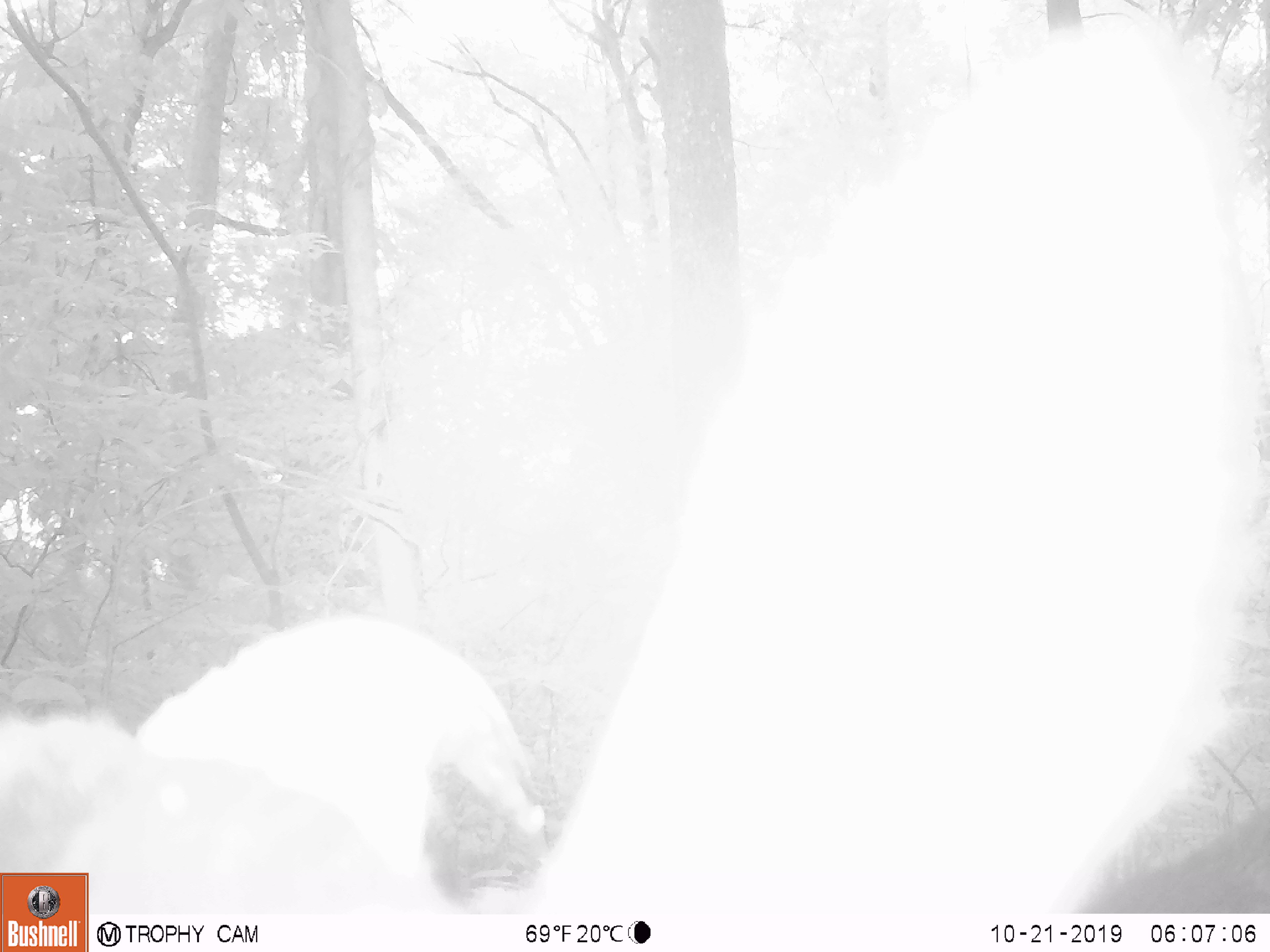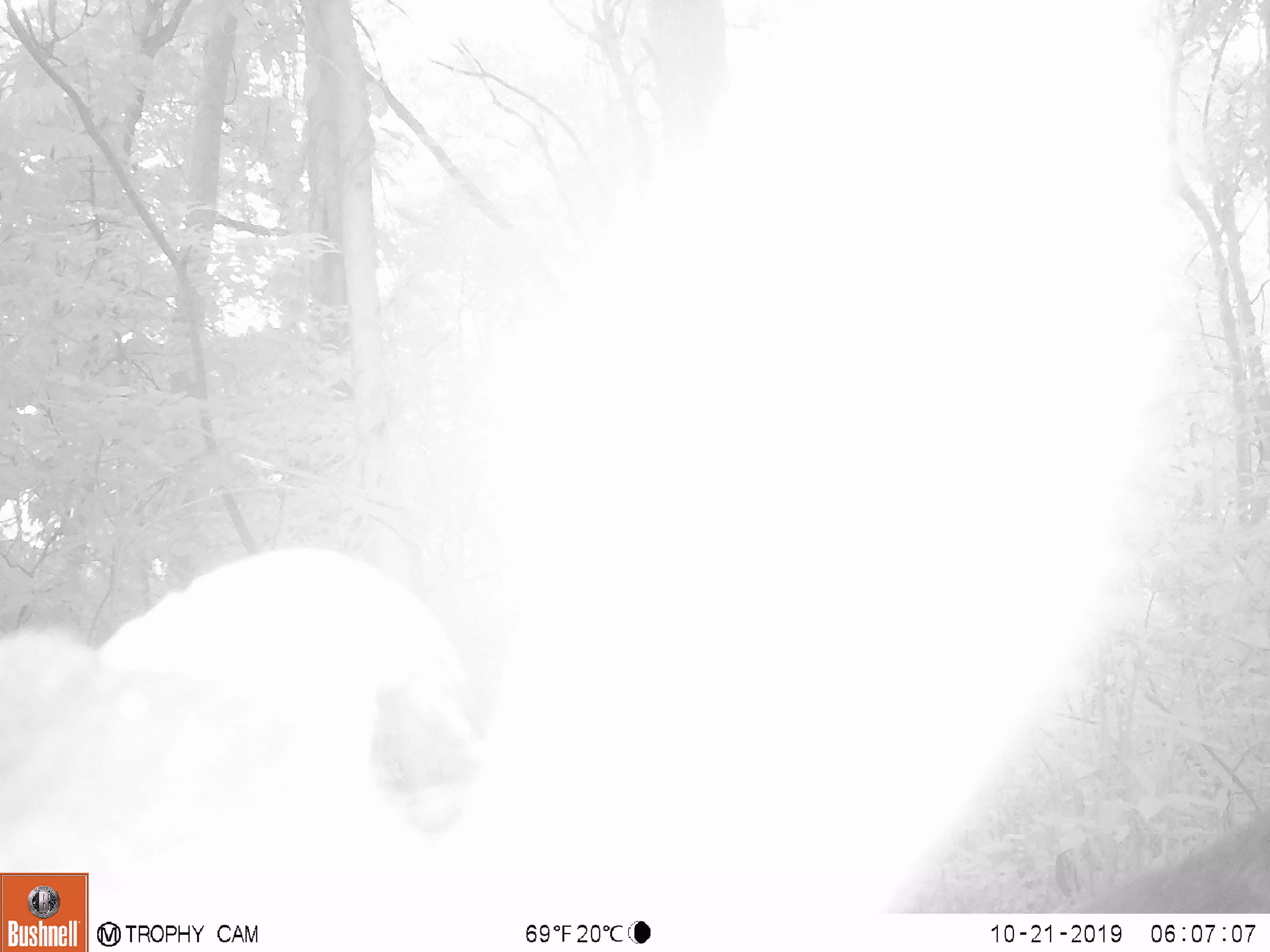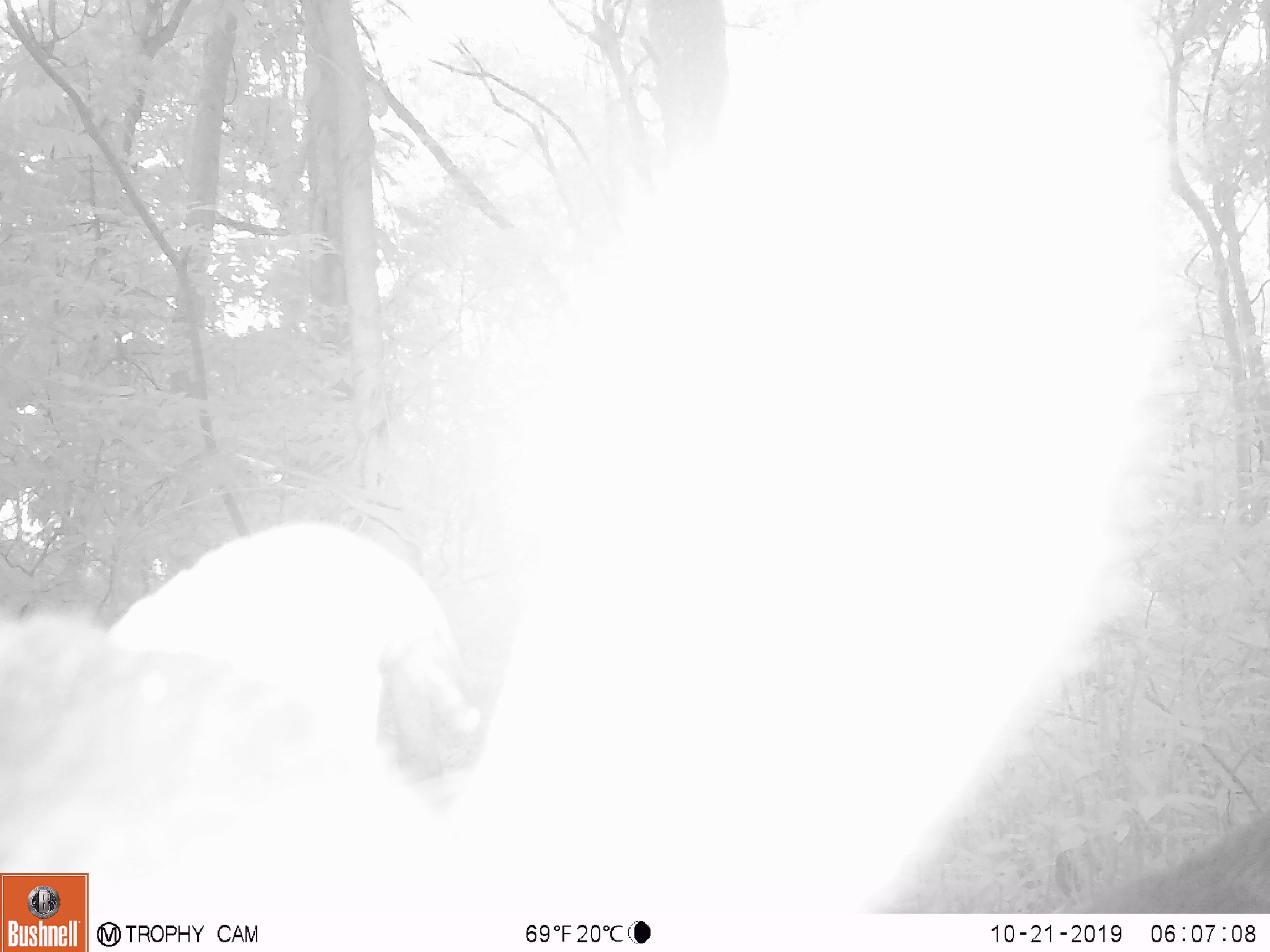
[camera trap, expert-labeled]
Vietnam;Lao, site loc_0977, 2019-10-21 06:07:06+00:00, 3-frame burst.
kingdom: Animalia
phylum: Chordata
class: Mammalia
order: Artiodactyla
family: Bovidae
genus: Capricornis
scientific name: Capricornis sumatraensis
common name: chinese serow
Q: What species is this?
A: Chinese serow (Capricornis sumatraensis).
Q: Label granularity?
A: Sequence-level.